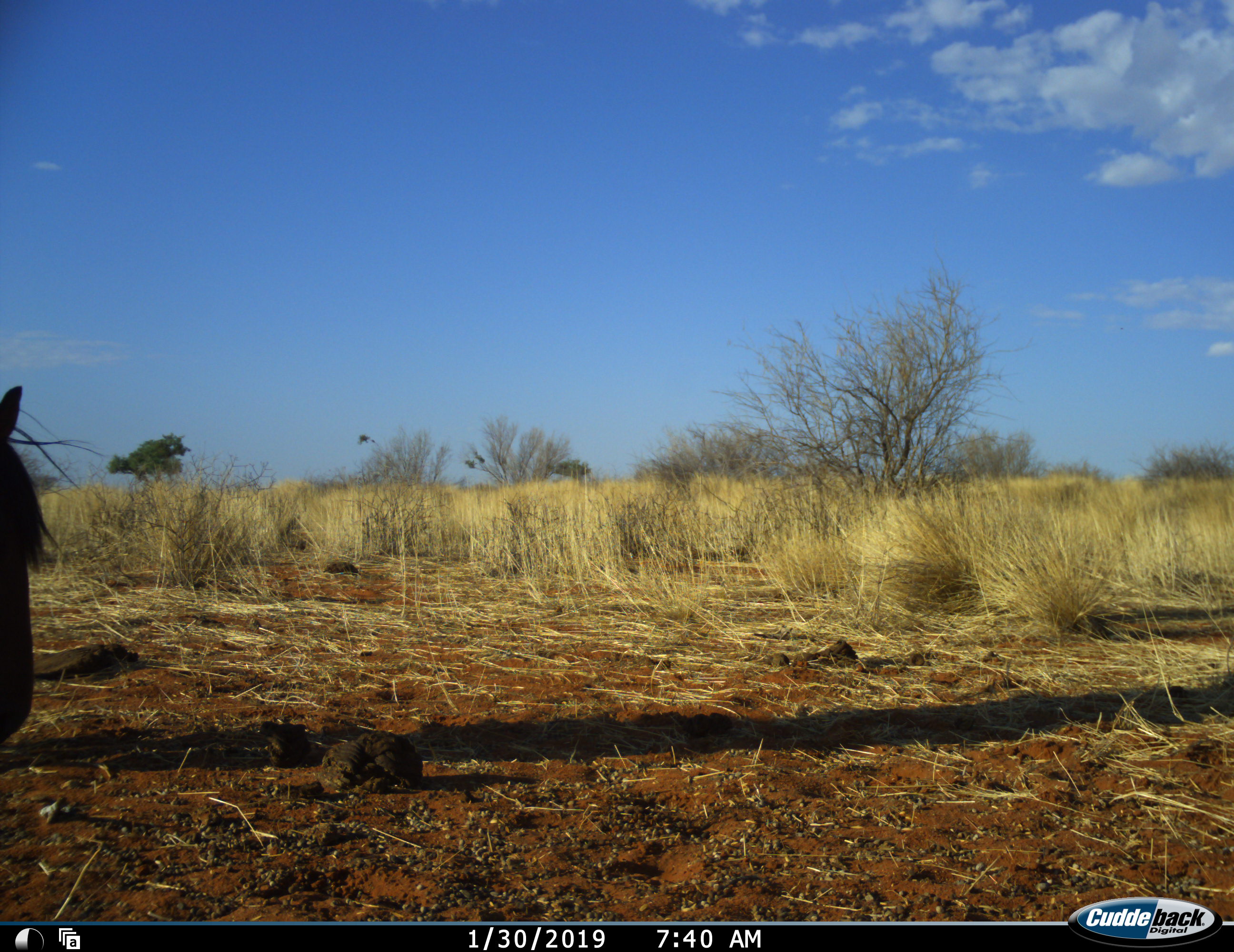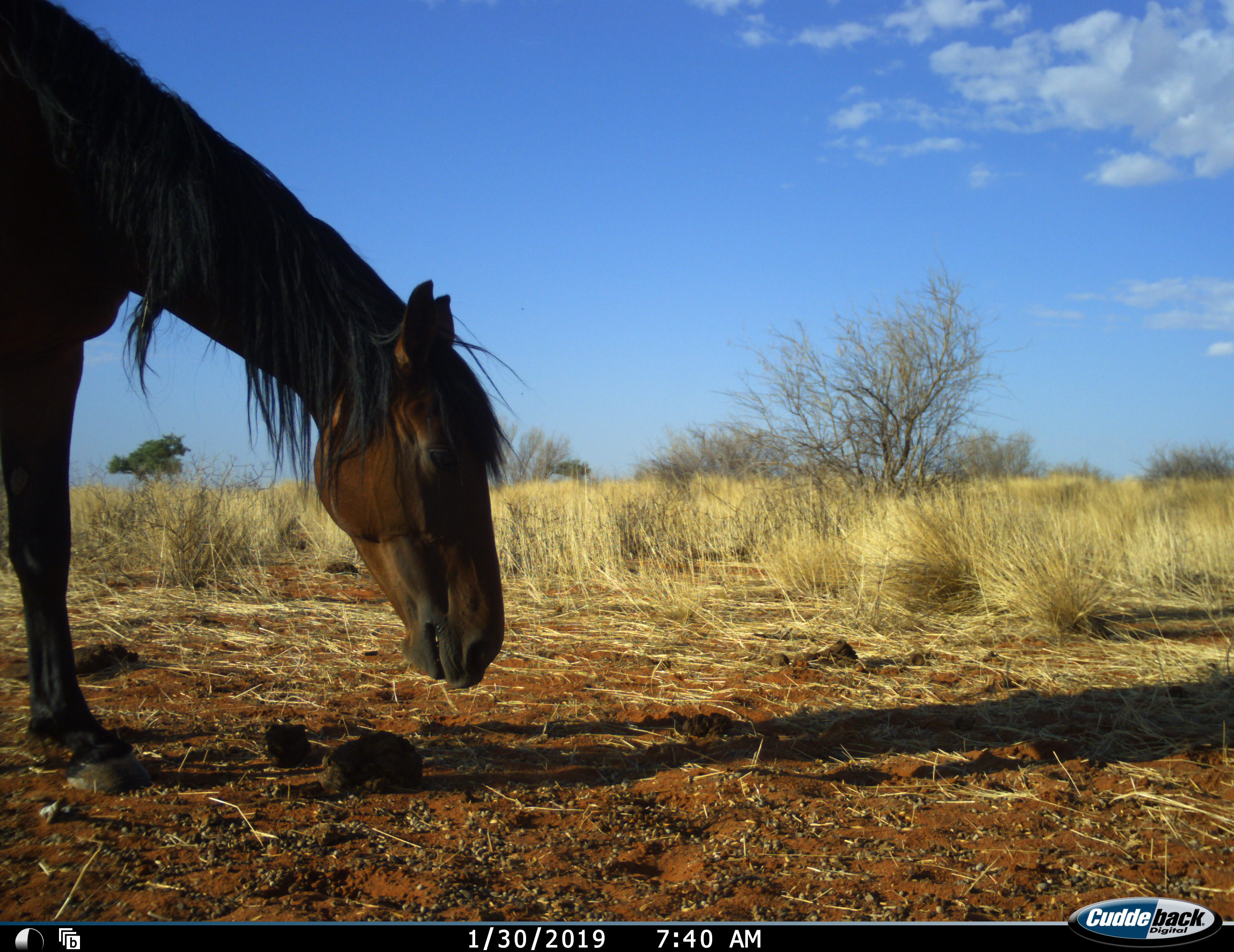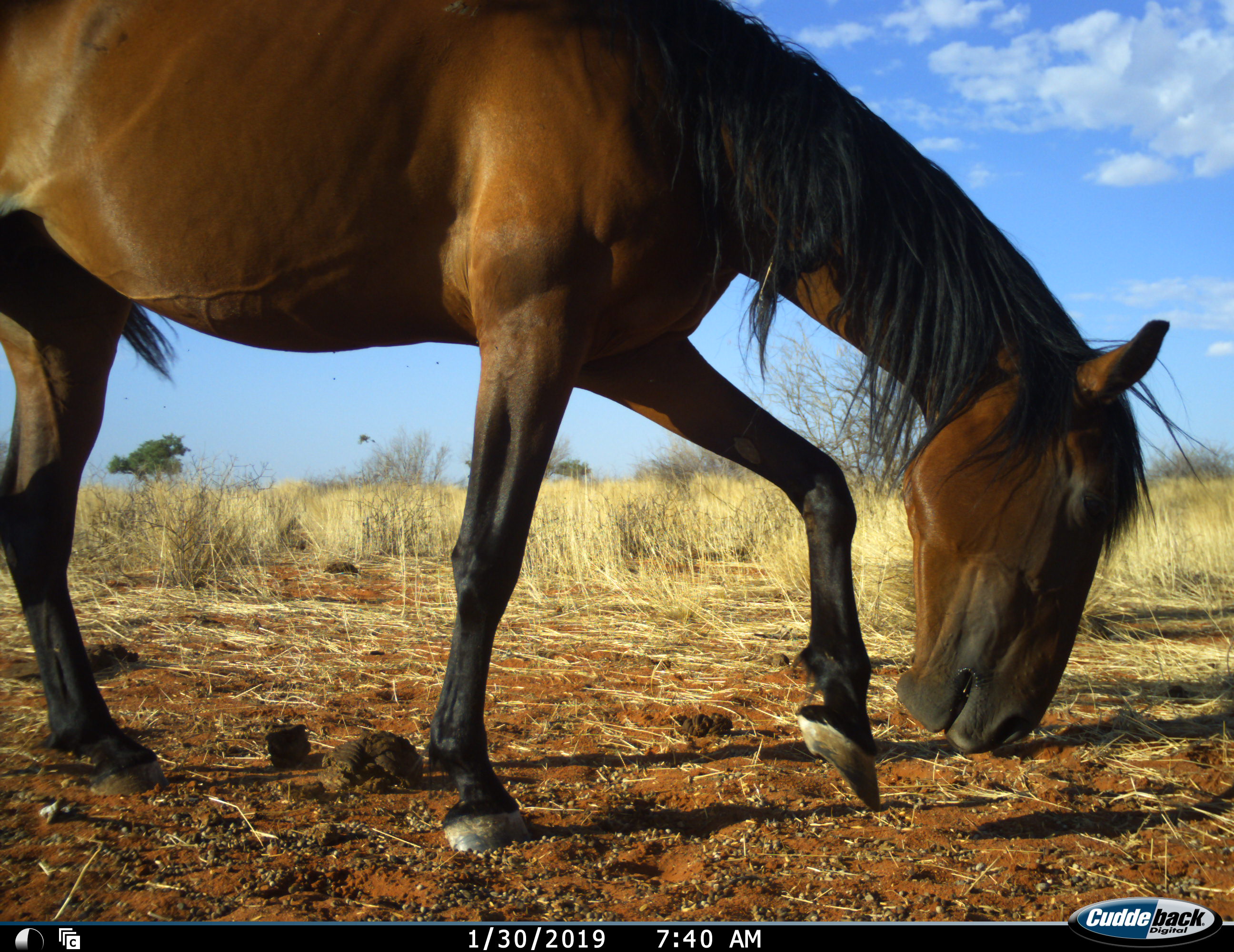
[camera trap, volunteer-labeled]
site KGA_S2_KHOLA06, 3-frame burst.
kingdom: Animalia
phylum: Chordata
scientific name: Vertebrata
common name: domestic animal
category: domesticanimal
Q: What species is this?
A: Domesticanimal (domestic animal) (Vertebrata).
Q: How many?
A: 1.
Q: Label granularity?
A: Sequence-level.